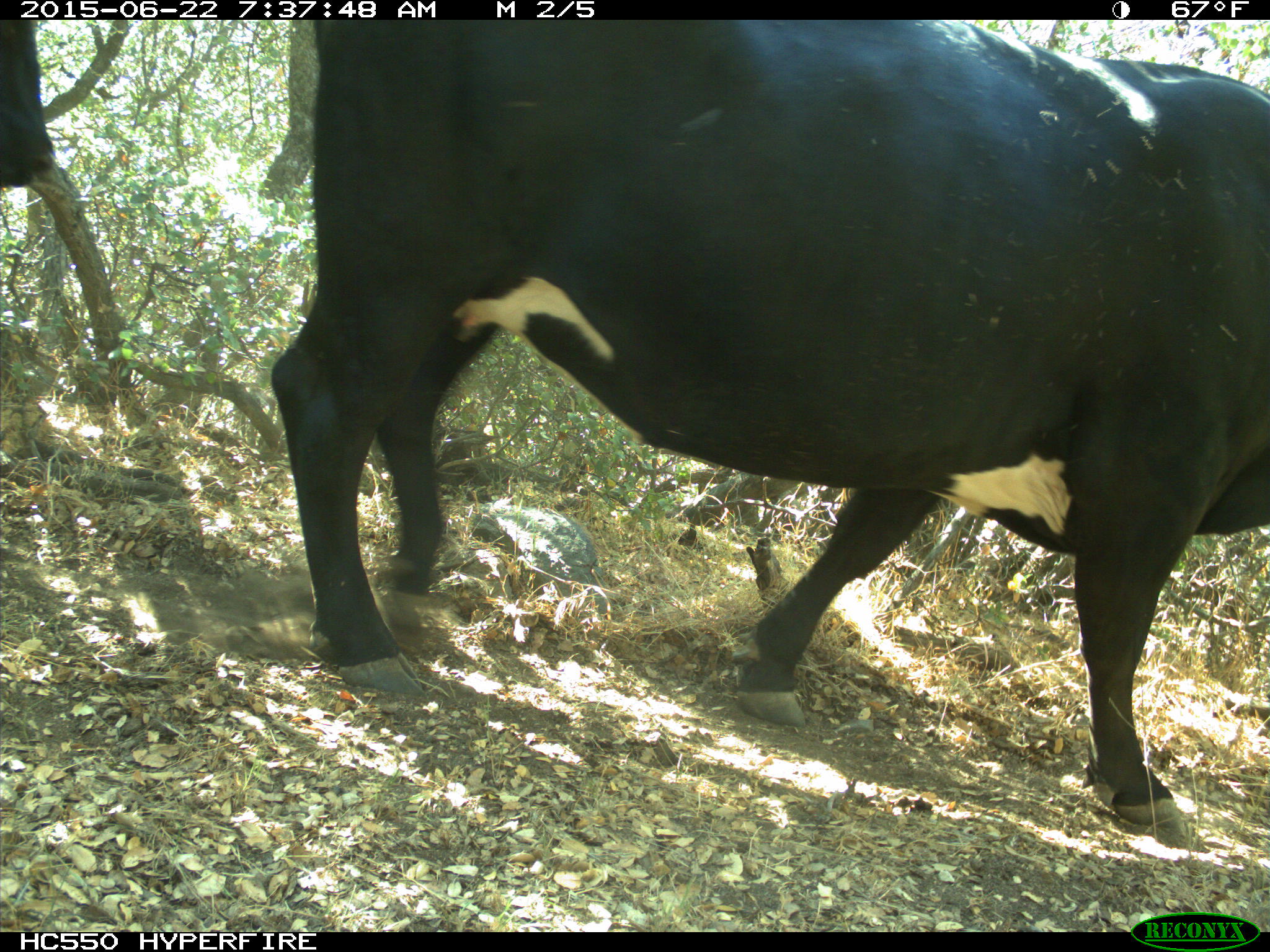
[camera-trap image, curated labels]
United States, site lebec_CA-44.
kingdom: Animalia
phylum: Chordata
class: Mammalia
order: Artiodactyla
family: Bovidae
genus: Bos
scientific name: Bos taurus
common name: domestic cow